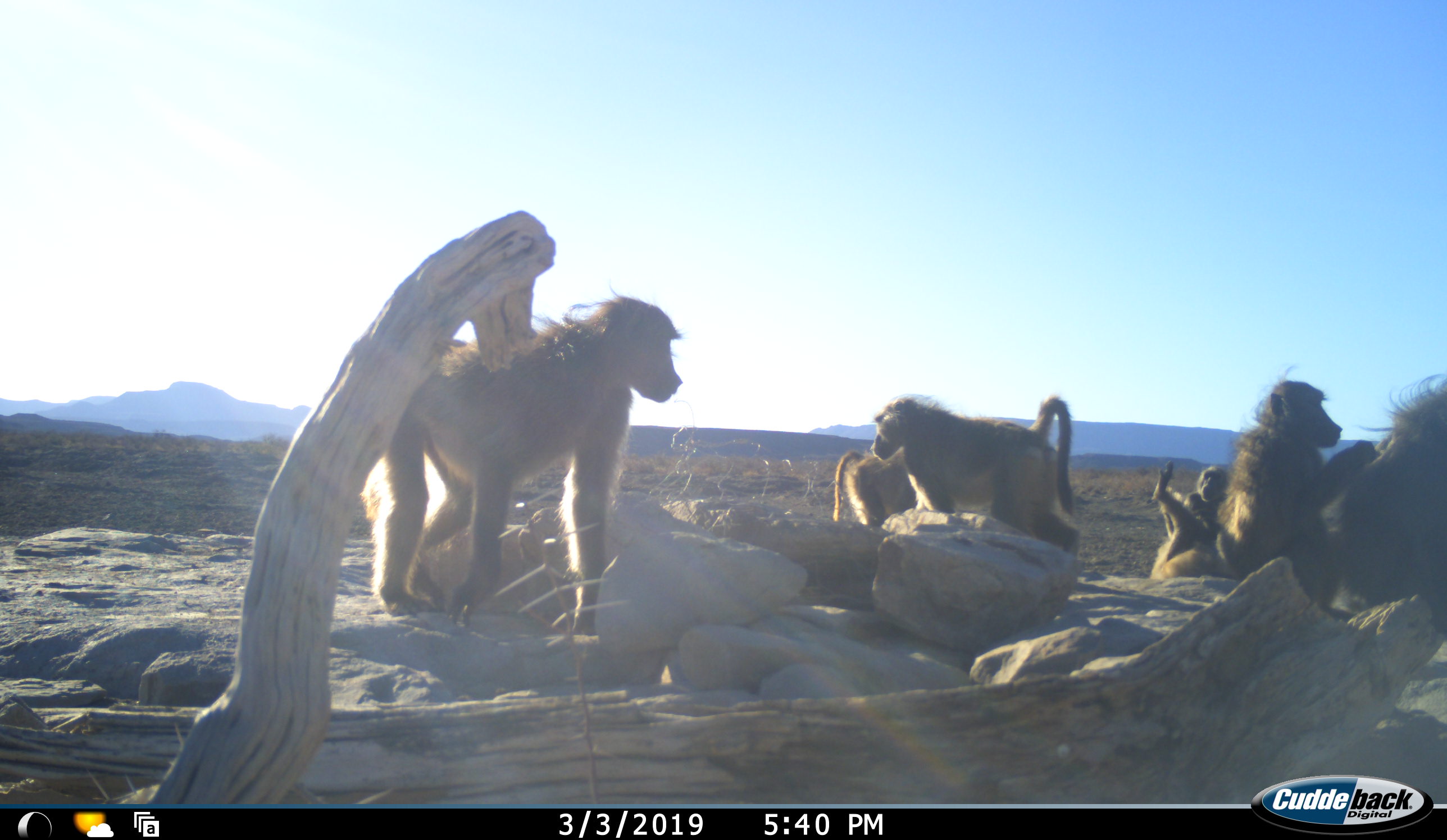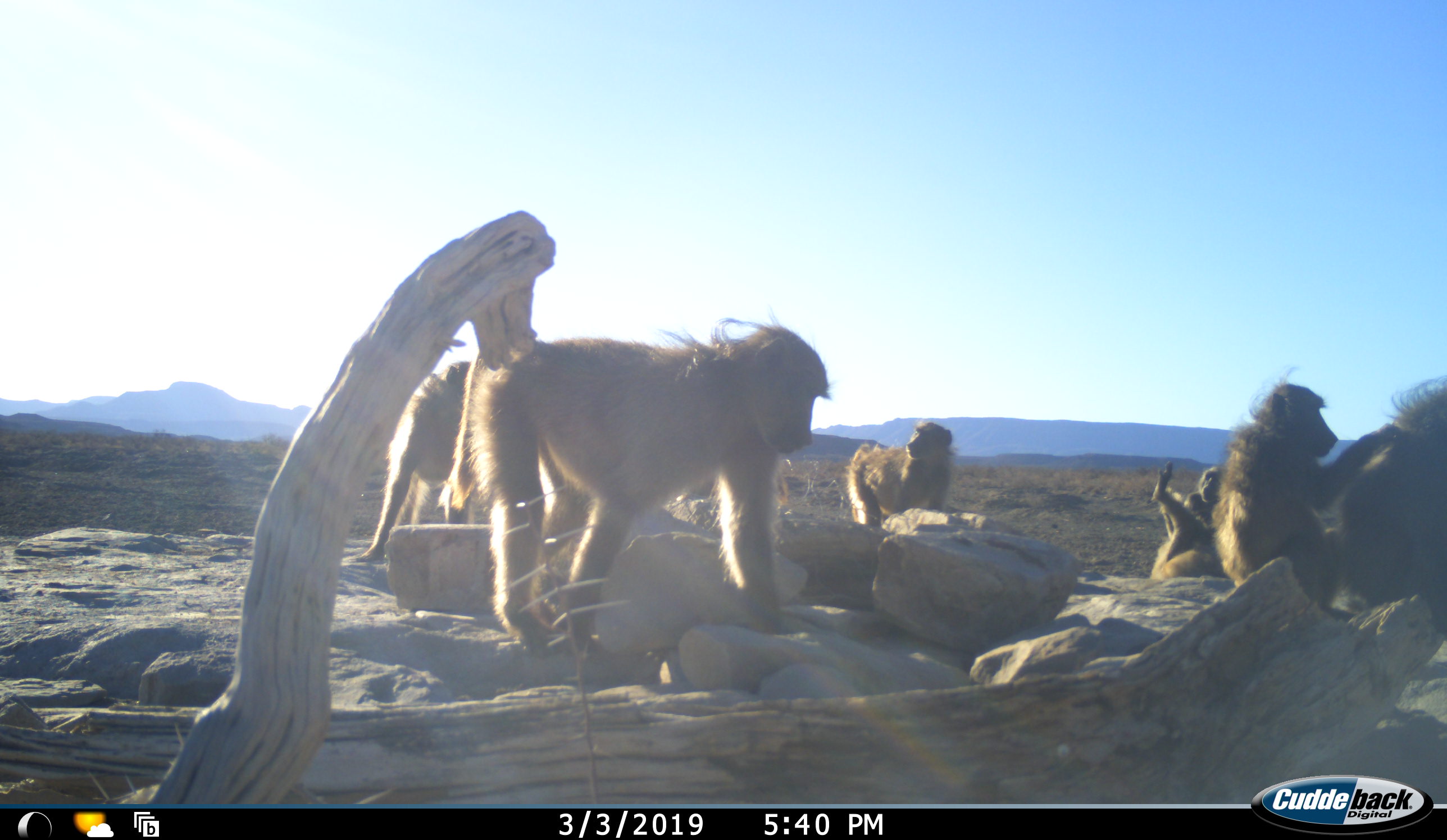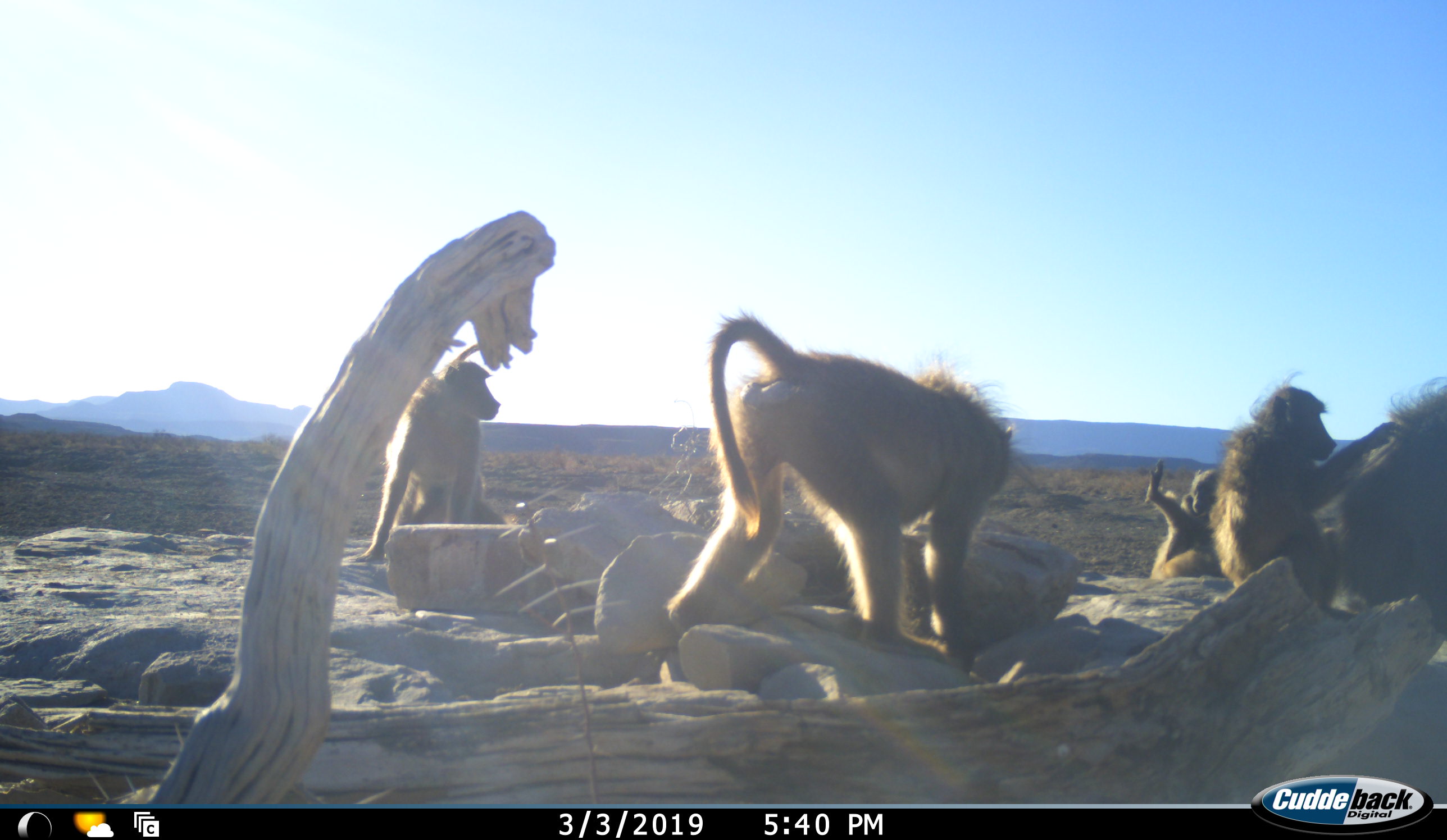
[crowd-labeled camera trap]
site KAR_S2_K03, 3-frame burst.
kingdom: Animalia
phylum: Chordata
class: Mammalia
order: Primates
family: Cercopithecidae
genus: Papio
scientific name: Papio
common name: baboon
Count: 7.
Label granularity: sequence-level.